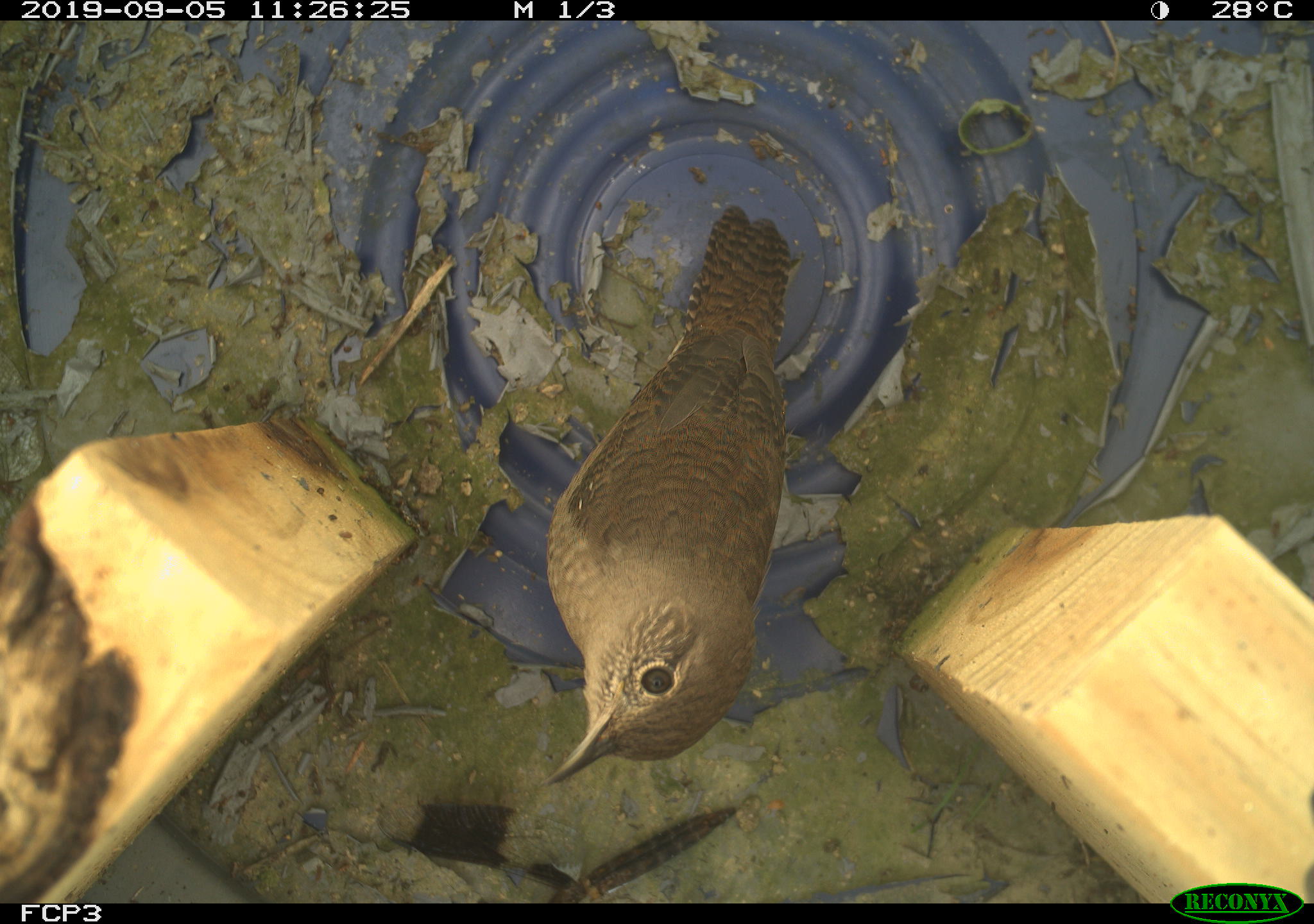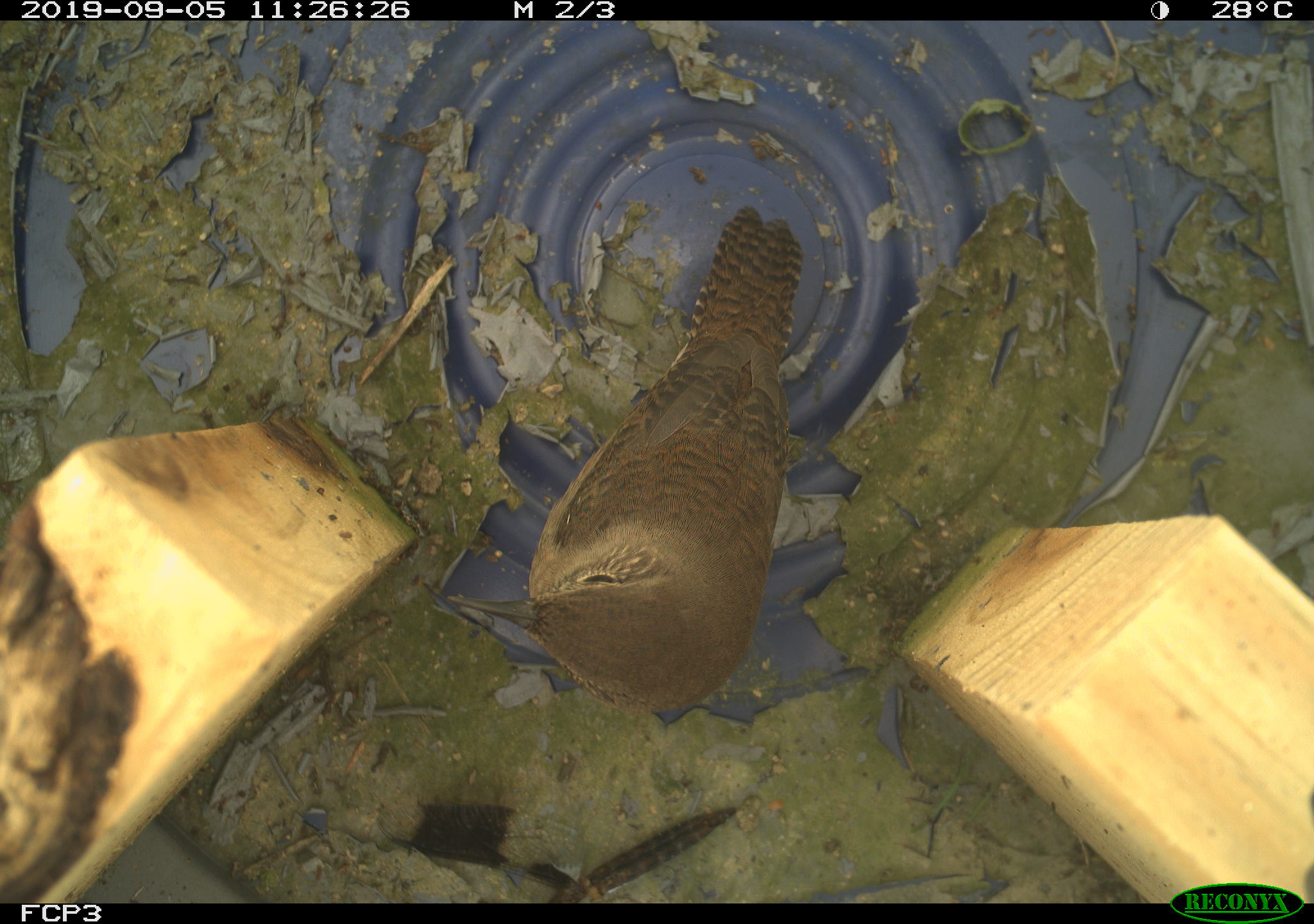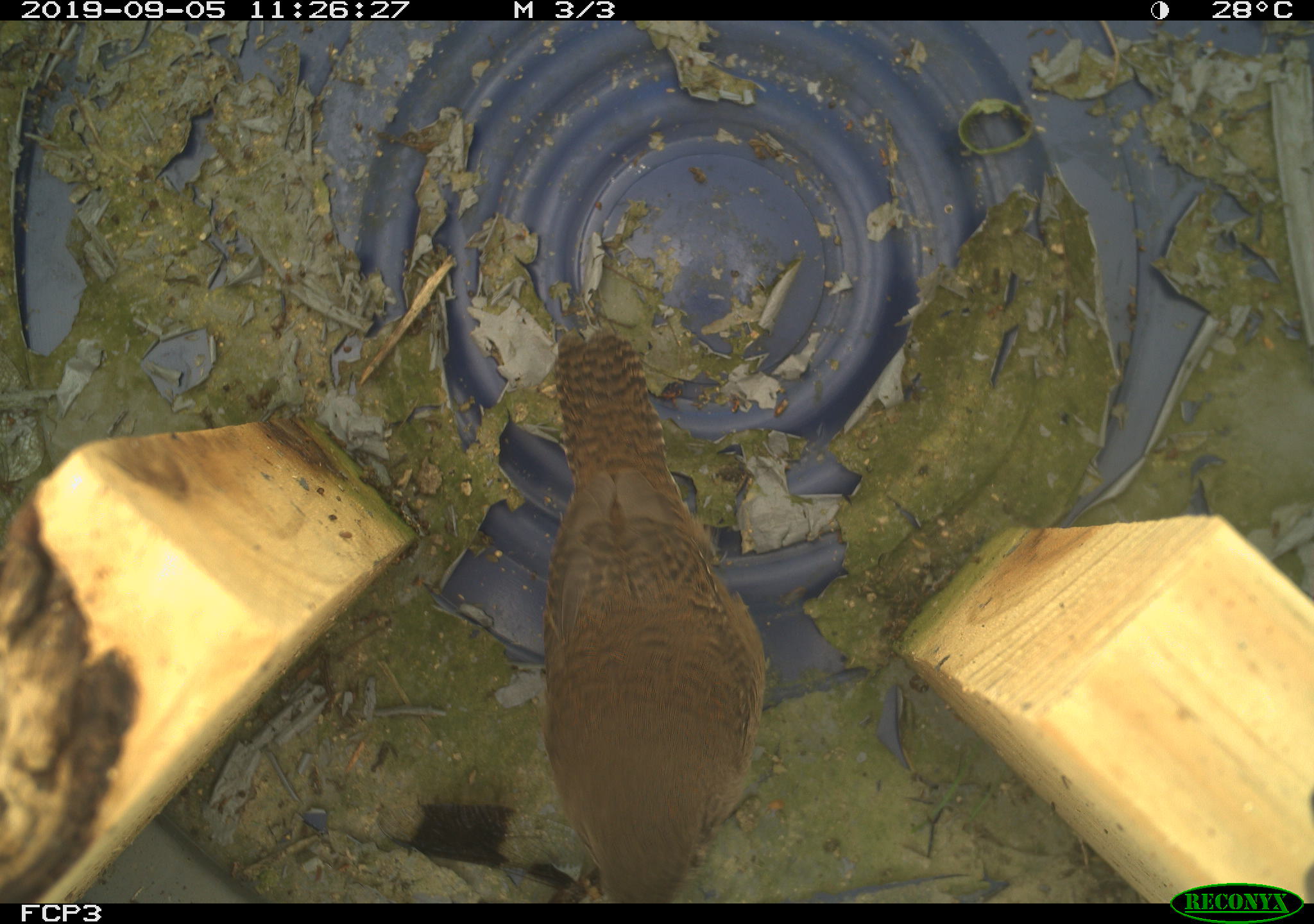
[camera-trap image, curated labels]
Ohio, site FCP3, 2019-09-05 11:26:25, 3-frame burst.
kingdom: Animalia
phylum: Chordata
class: Aves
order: Passeriformes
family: Troglodytidae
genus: Troglodytes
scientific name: Troglodytes aedon aedon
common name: northern house wren